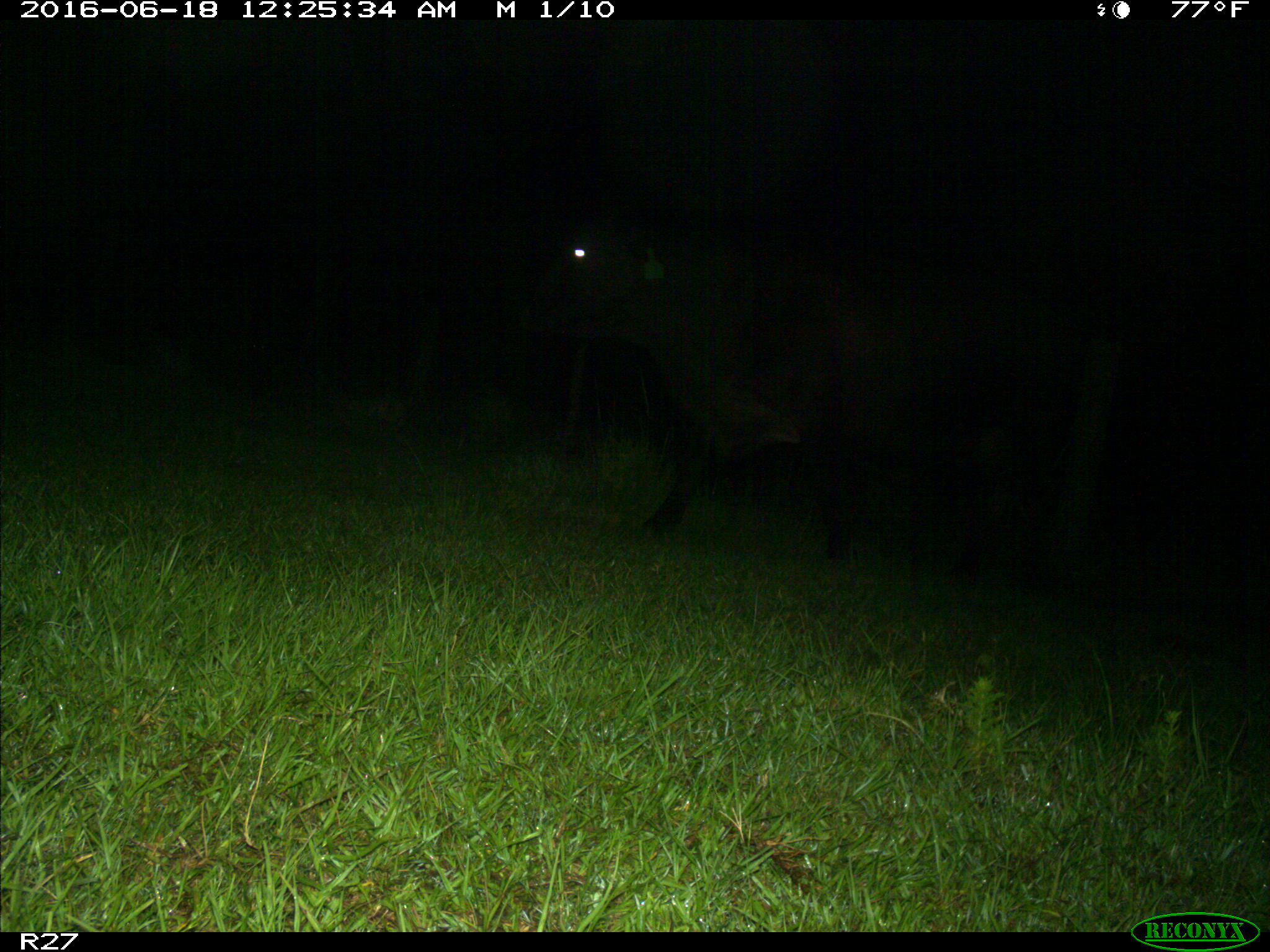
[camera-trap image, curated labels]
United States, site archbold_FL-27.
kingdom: Animalia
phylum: Chordata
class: Mammalia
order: Artiodactyla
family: Bovidae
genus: Bos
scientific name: Bos taurus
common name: domestic cow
Bos taurus (domestic cow).